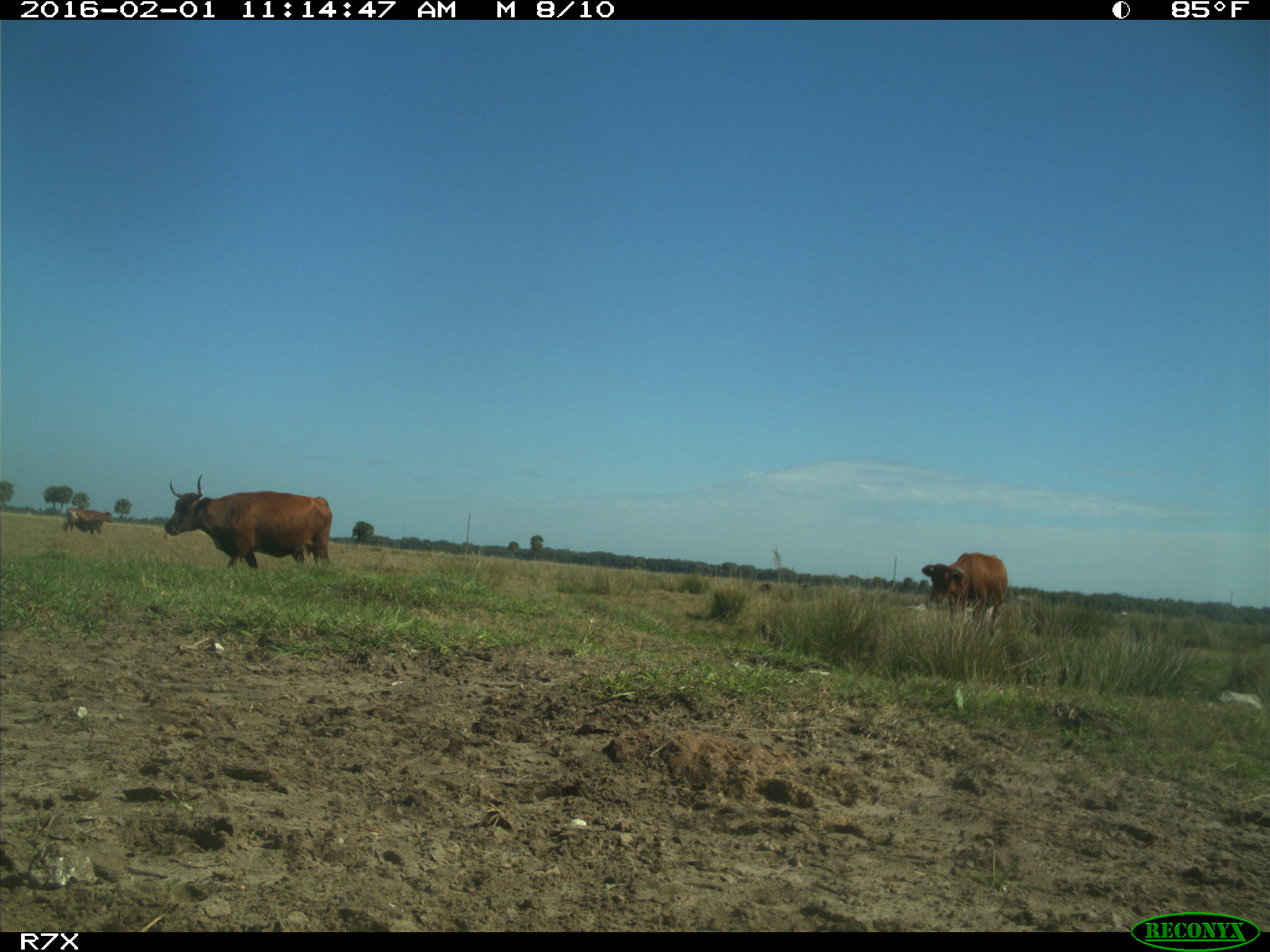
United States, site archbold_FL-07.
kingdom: Animalia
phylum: Chordata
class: Mammalia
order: Artiodactyla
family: Bovidae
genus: Bos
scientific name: Bos taurus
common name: domestic cow